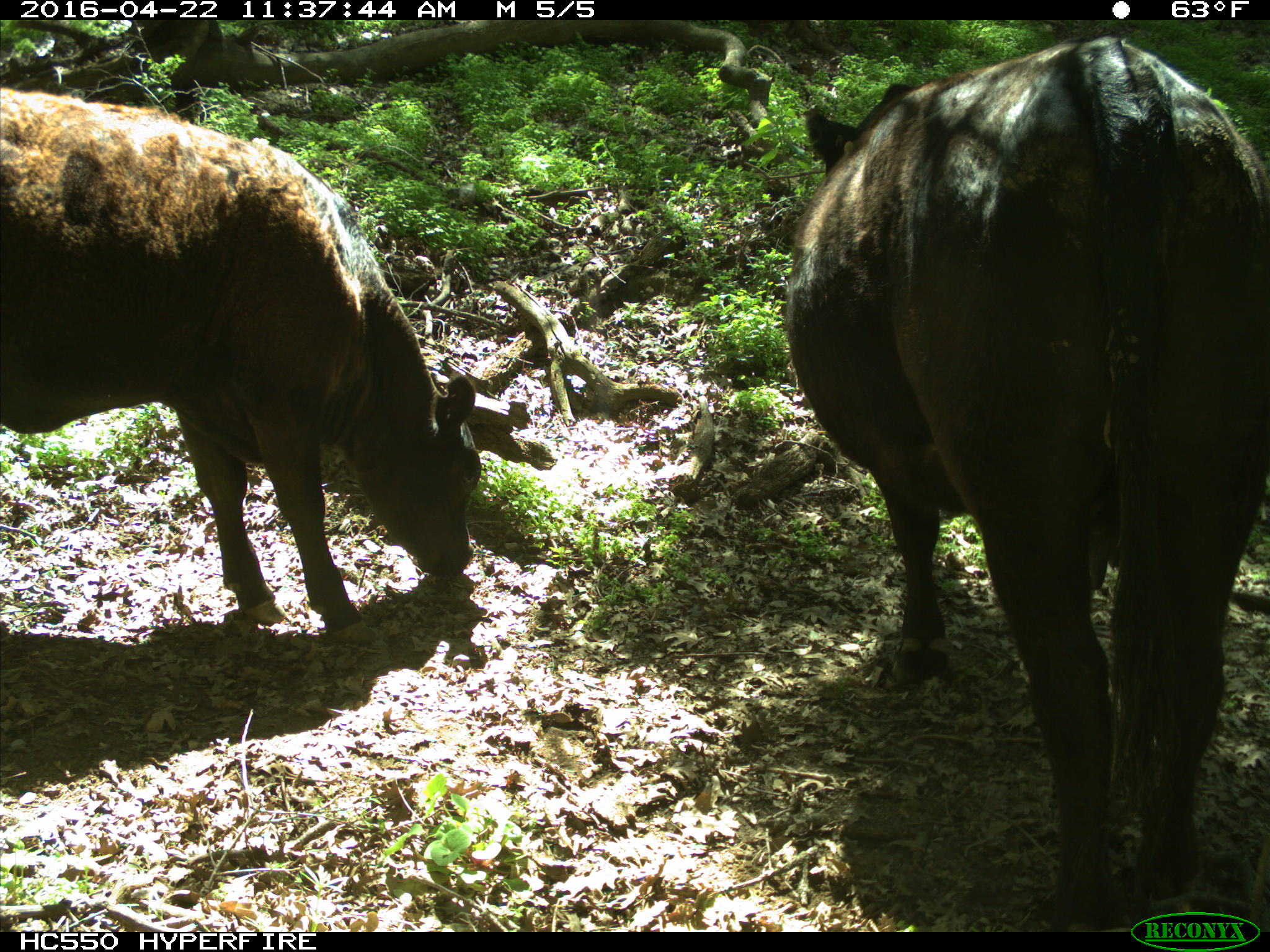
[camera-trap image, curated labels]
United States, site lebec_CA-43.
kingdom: Animalia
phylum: Chordata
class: Mammalia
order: Artiodactyla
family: Bovidae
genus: Bos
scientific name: Bos taurus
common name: domestic cow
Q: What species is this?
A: Bos taurus (domestic cow).